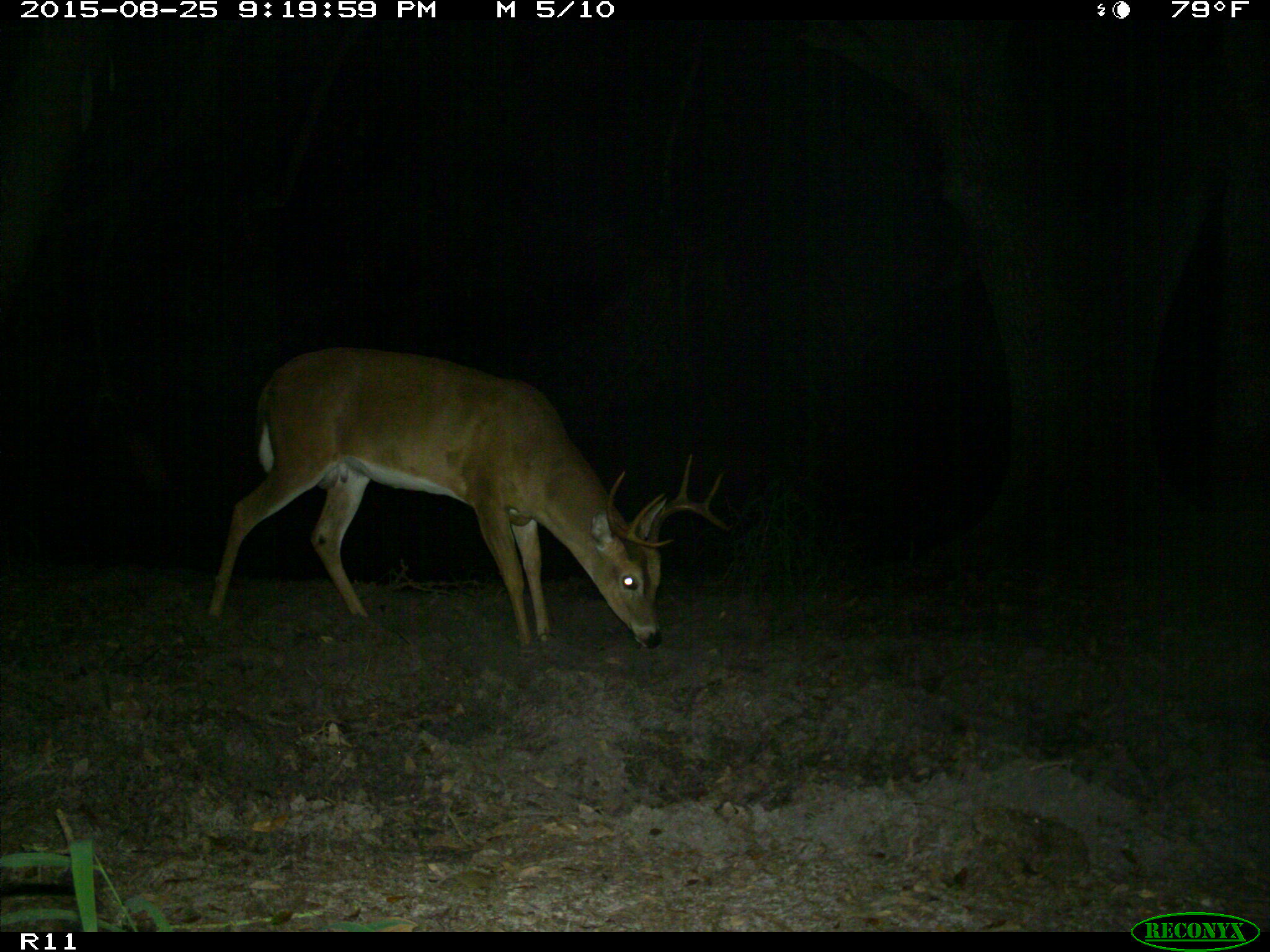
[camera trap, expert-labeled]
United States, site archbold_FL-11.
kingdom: Animalia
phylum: Chordata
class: Mammalia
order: Artiodactyla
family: Cervidae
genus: Odocoileus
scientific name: Odocoileus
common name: deer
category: unidentified deer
Unidentified deer (deer) (Odocoileus).